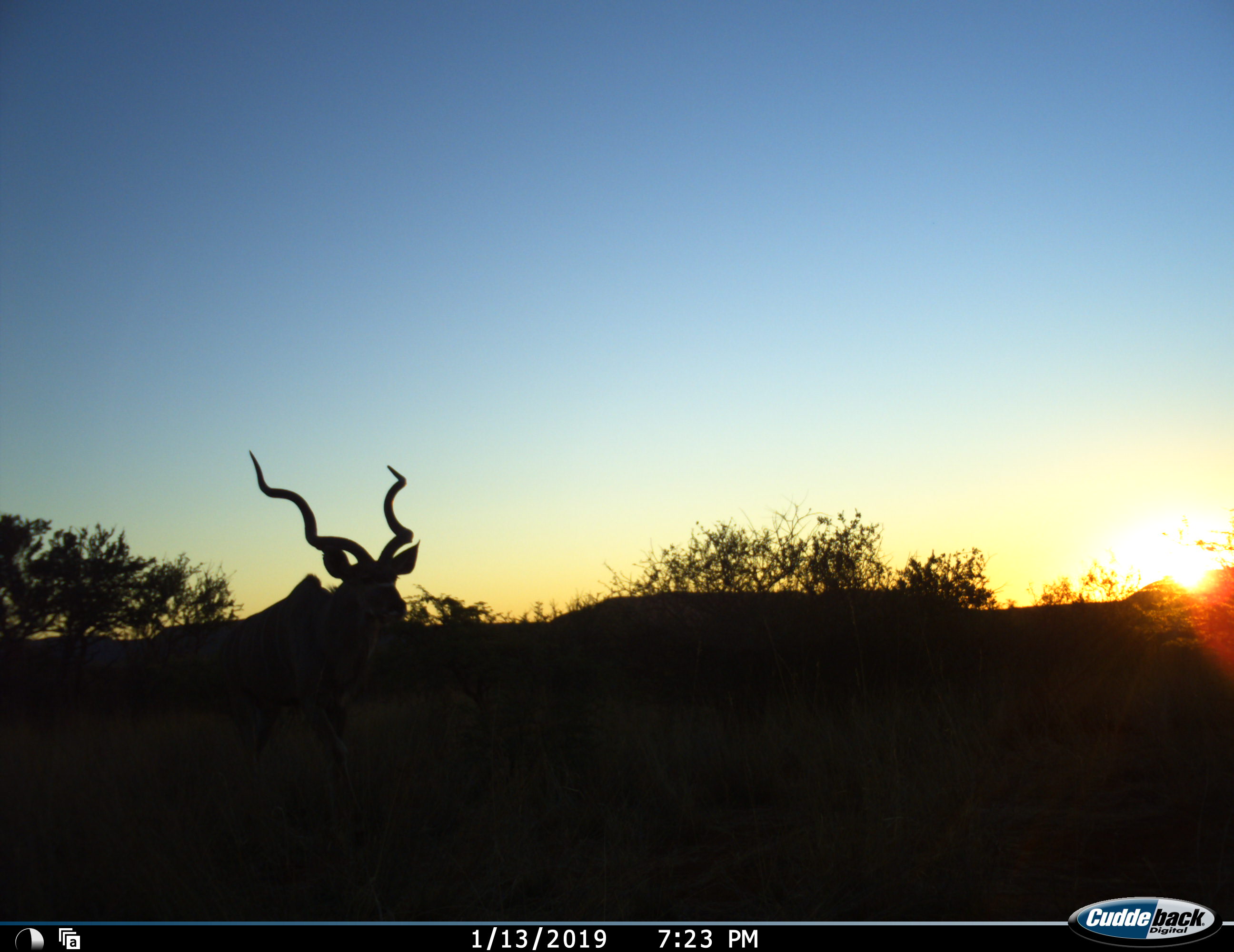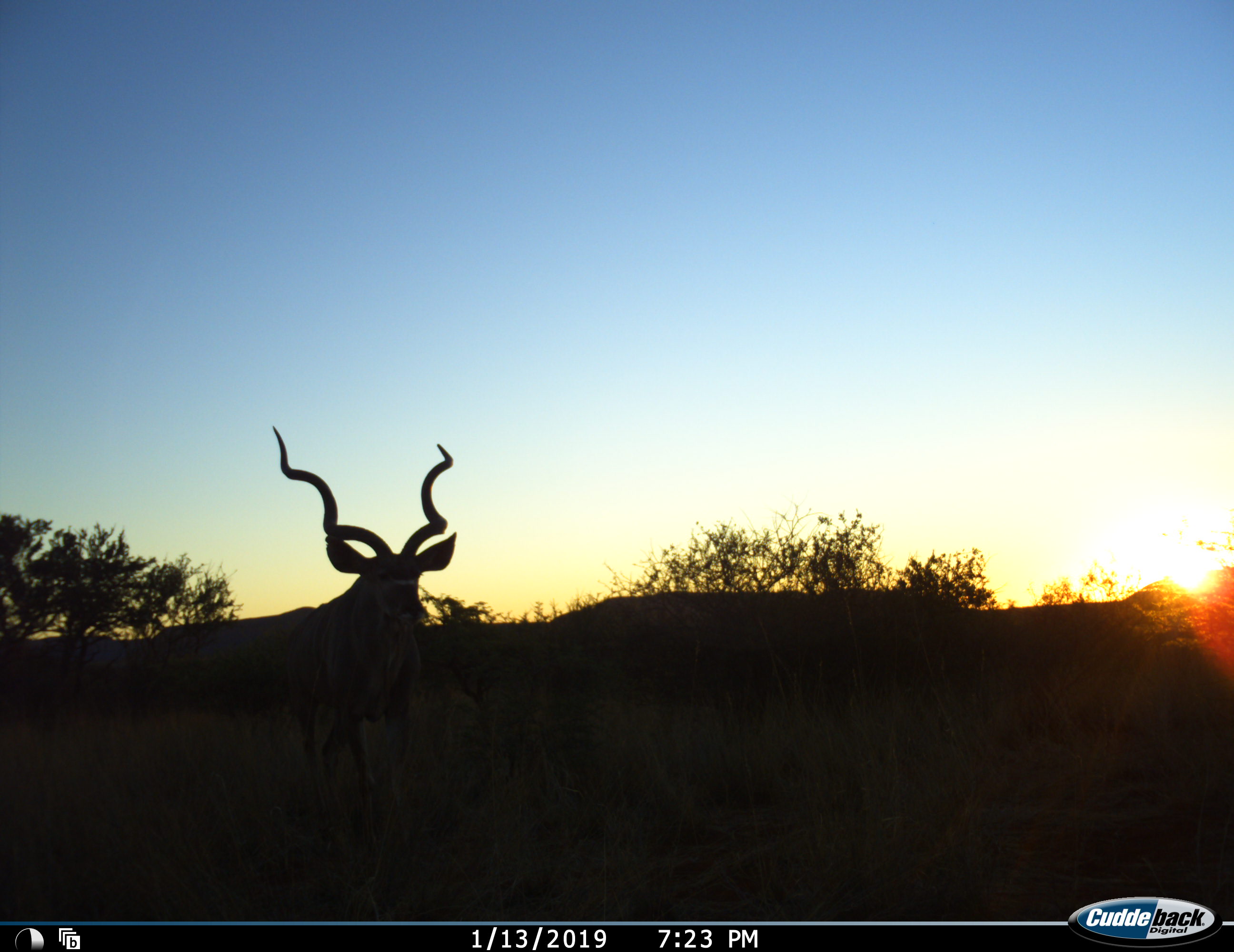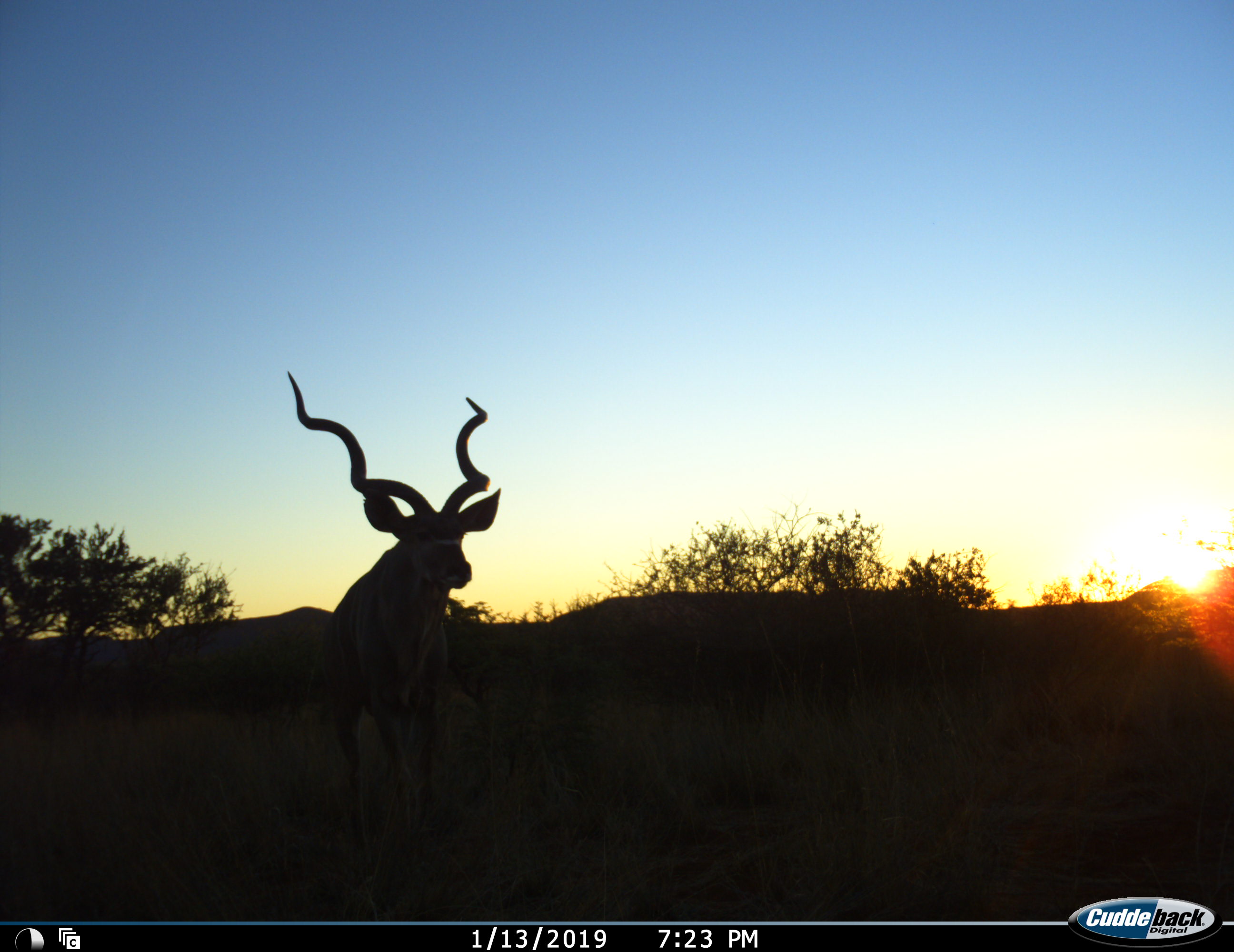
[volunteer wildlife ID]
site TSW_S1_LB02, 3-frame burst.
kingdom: Animalia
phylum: Chordata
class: Mammalia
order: Artiodactyla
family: Bovidae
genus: Tragelaphus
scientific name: Tragelaphus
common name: kudu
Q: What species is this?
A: Kudu (Tragelaphus).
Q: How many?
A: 1.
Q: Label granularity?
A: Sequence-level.